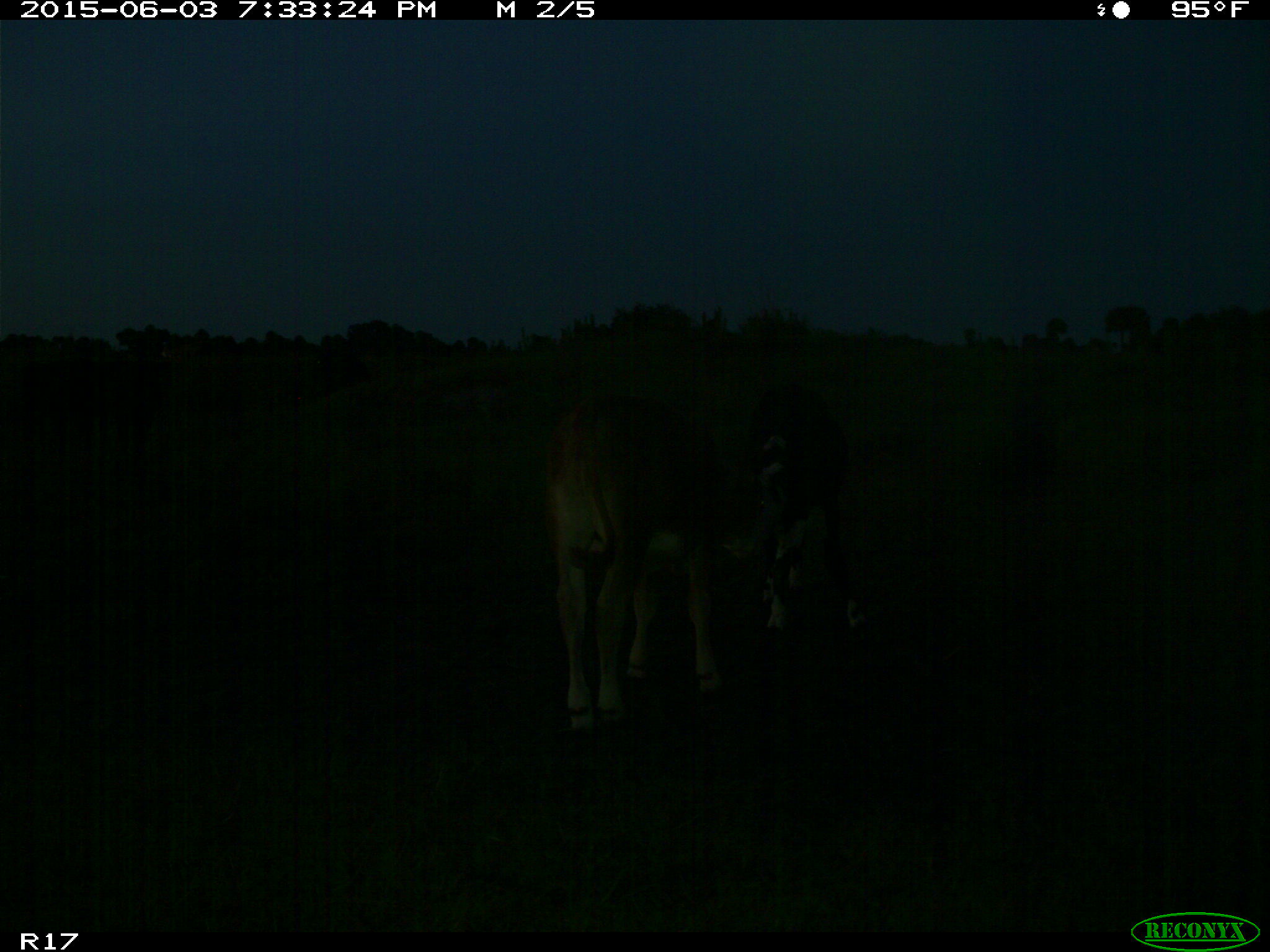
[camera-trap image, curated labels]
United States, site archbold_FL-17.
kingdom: Animalia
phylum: Chordata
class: Mammalia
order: Artiodactyla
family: Bovidae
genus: Bos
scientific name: Bos taurus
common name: domestic cow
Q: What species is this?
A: Bos taurus (domestic cow).